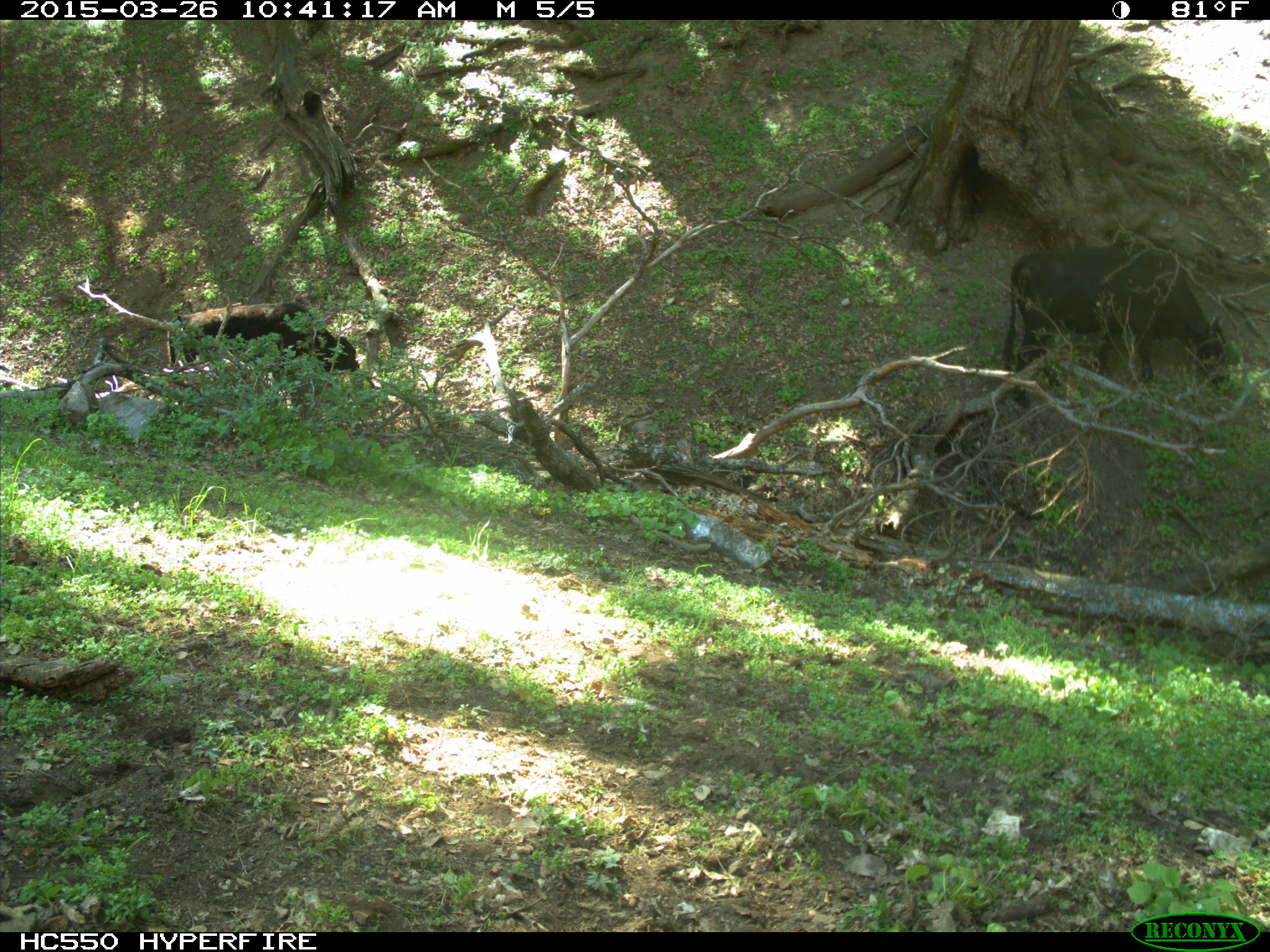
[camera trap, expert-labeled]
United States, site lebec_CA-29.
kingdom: Animalia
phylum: Chordata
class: Mammalia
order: Artiodactyla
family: Bovidae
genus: Bos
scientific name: Bos taurus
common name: domestic cow